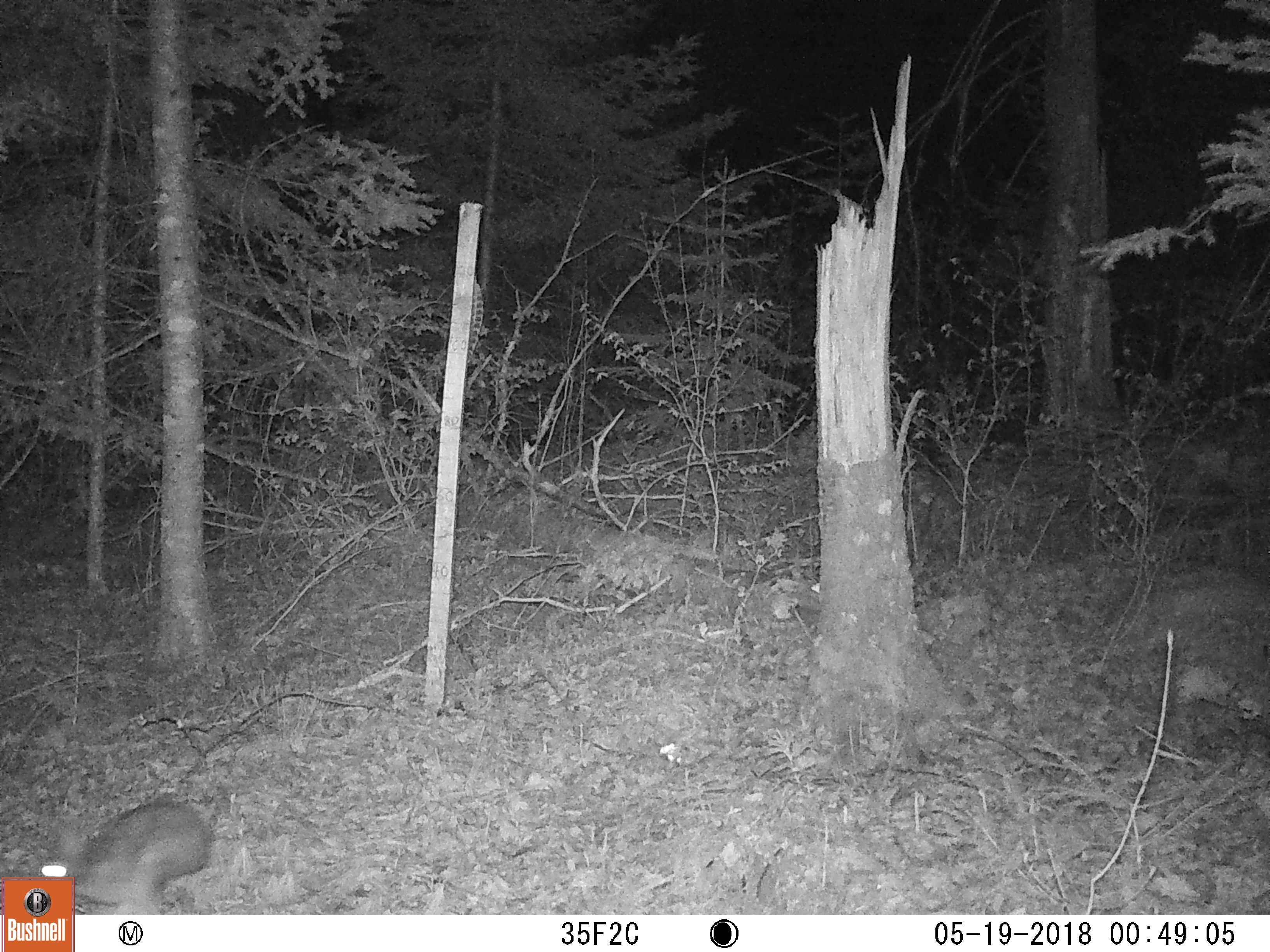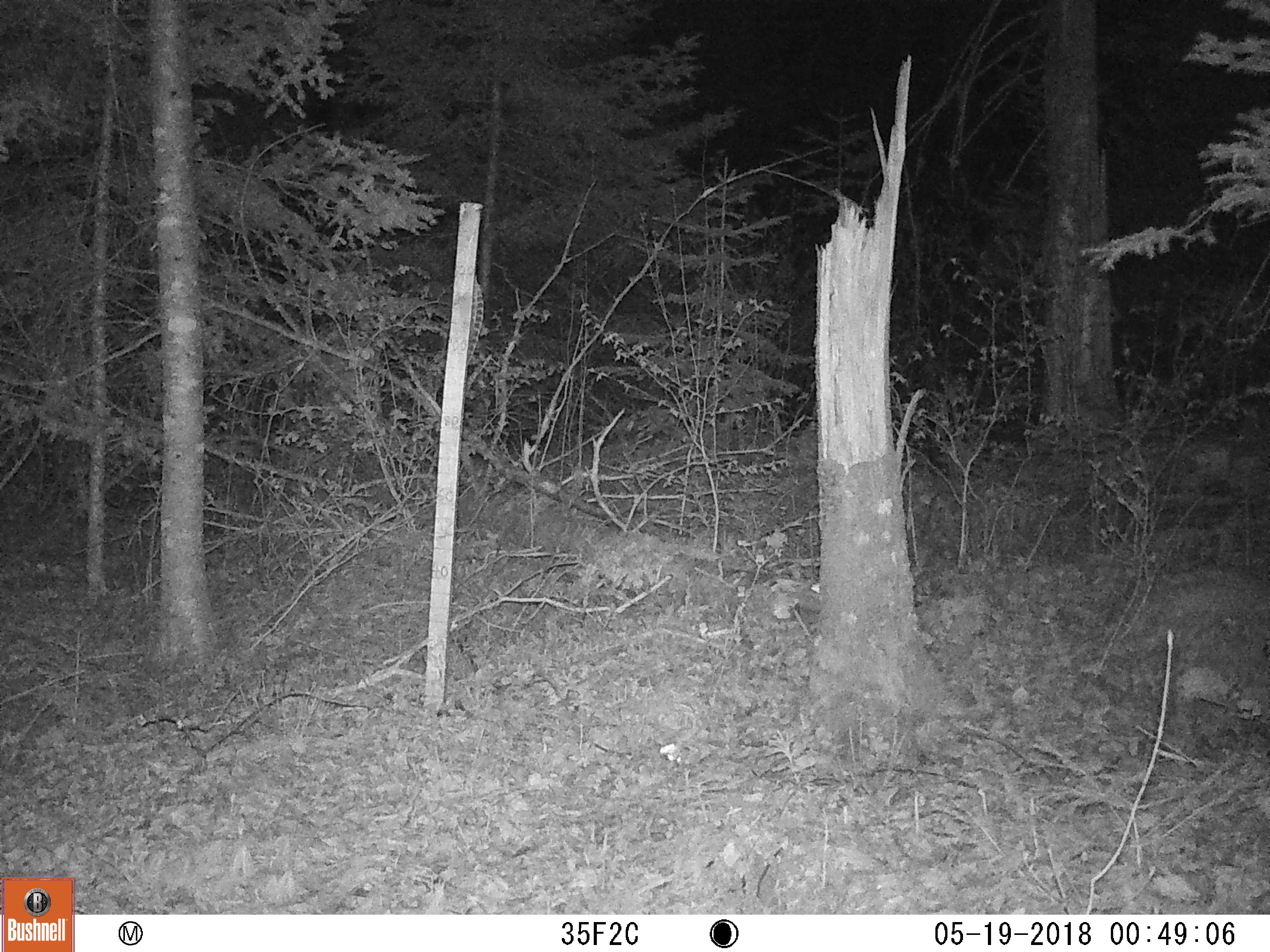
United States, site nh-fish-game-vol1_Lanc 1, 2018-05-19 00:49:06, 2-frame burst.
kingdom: Animalia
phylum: Chordata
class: Mammalia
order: Lagomorpha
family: Leporidae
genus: Lepus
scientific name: Lepus americanus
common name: snowshoe hare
Snowshoe hare (Lepus americanus).